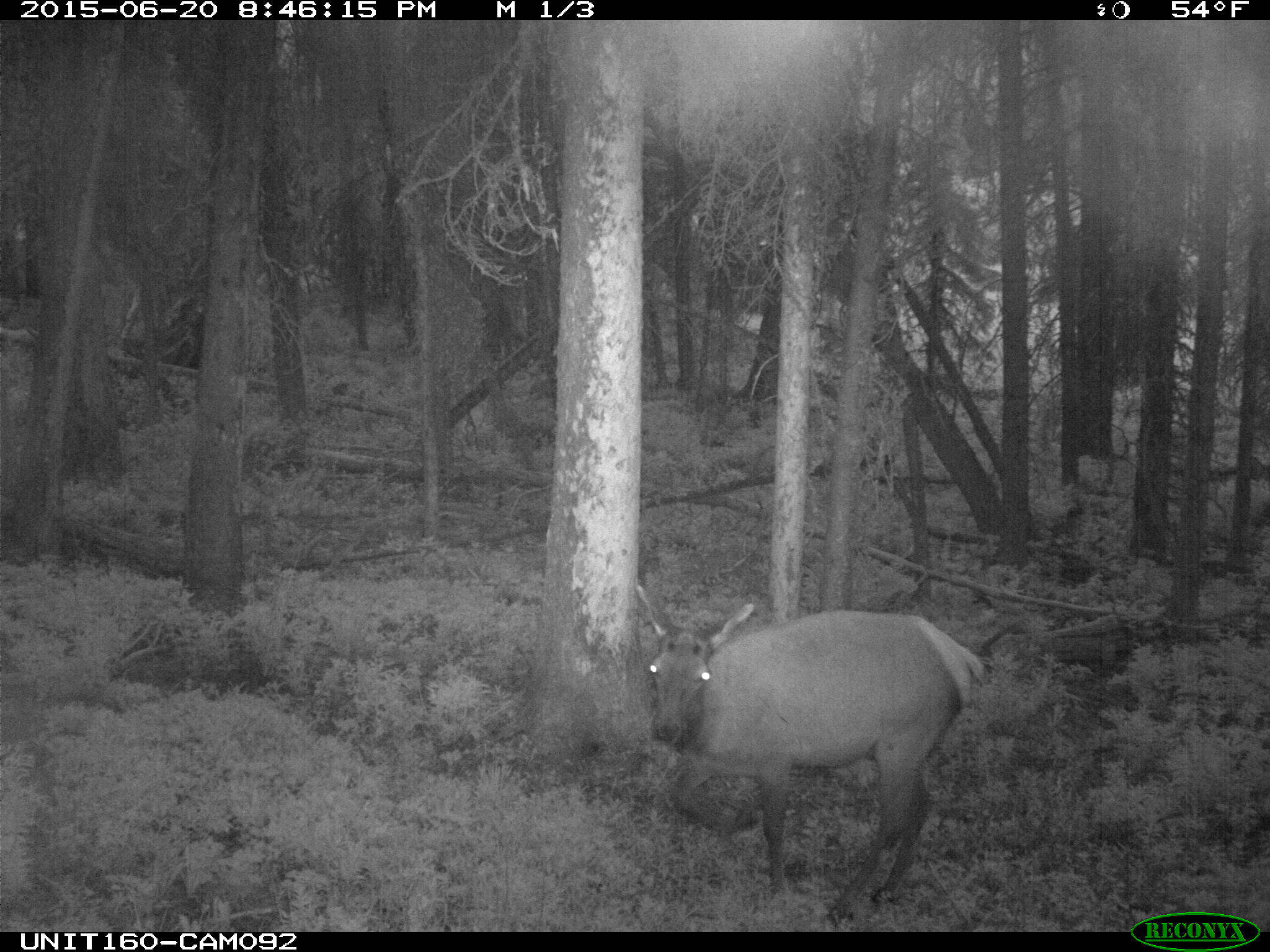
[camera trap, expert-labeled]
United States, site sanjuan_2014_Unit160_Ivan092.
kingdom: Animalia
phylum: Chordata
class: Mammalia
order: Artiodactyla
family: Cervidae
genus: Cervus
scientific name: Cervus elaphus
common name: red deer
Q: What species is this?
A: Cervus elaphus (red deer).